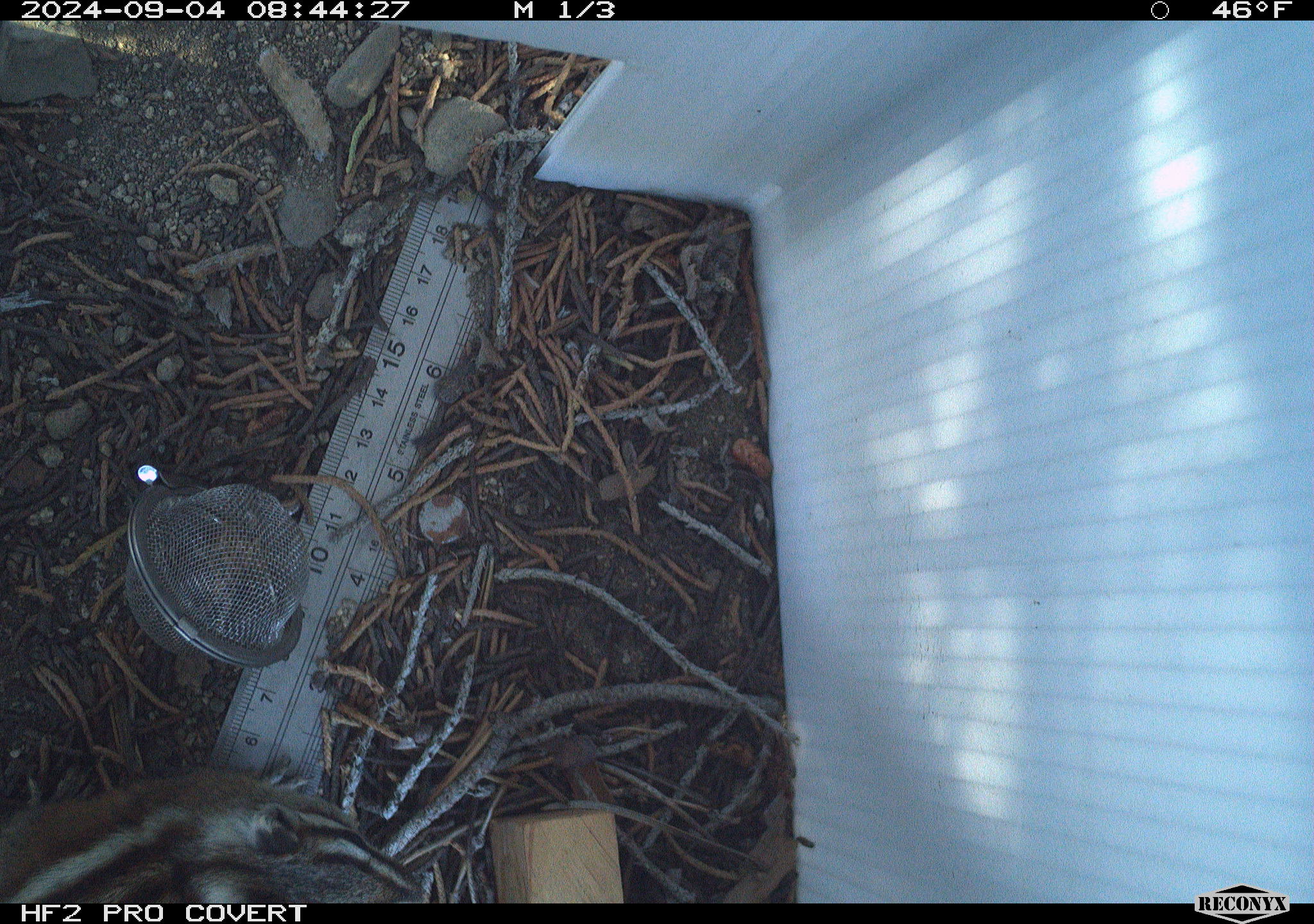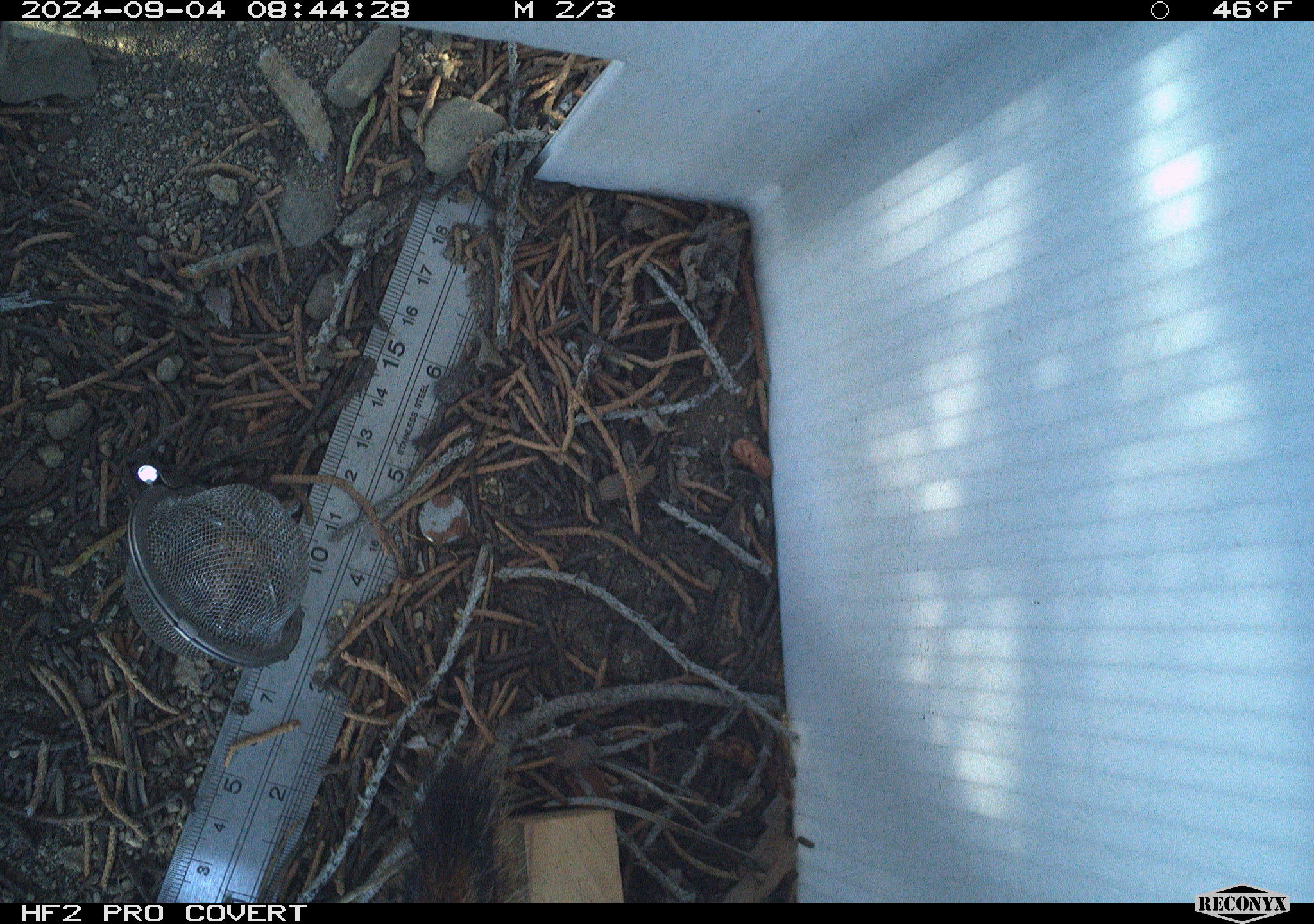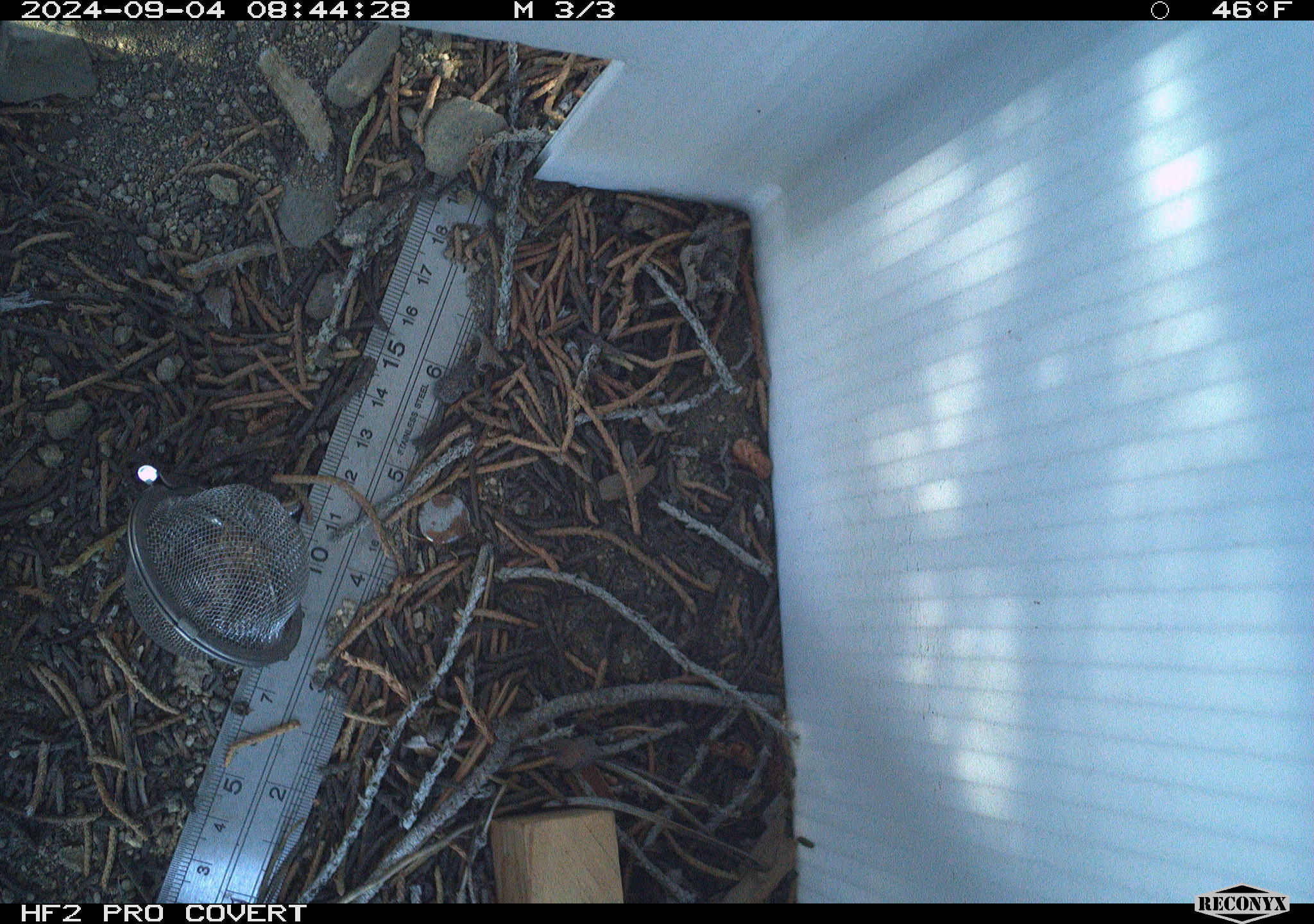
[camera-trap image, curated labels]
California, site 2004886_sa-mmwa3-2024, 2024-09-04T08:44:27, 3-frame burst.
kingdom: Animalia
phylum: Chordata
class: Mammalia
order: Rodentia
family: Sciuridae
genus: Neotamias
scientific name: Neotamias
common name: western chipmunks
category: neotamias species